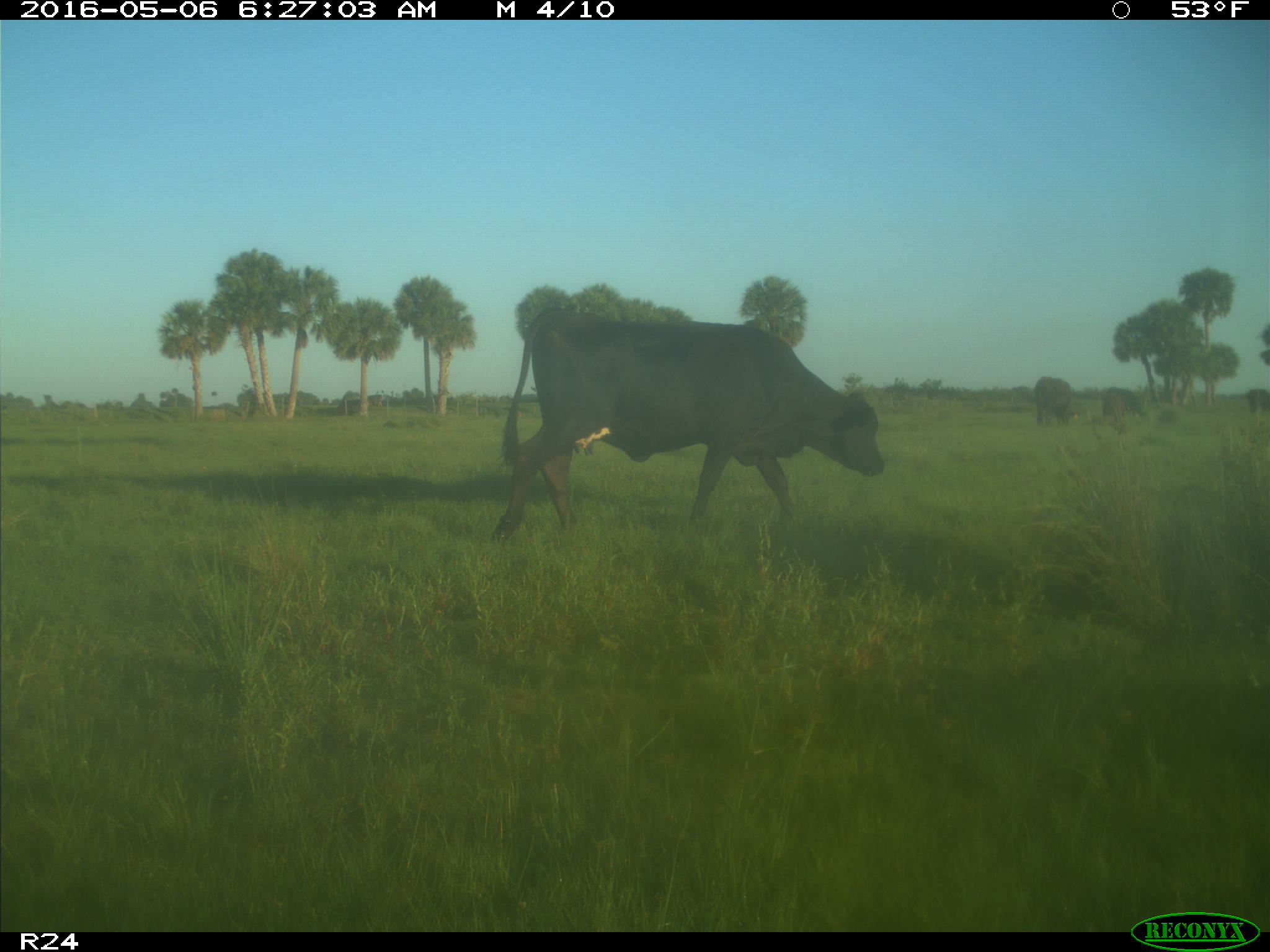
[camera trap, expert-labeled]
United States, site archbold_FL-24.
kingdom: Animalia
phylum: Chordata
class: Mammalia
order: Artiodactyla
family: Bovidae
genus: Bos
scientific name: Bos taurus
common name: domestic cow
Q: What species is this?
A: Bos taurus (domestic cow).